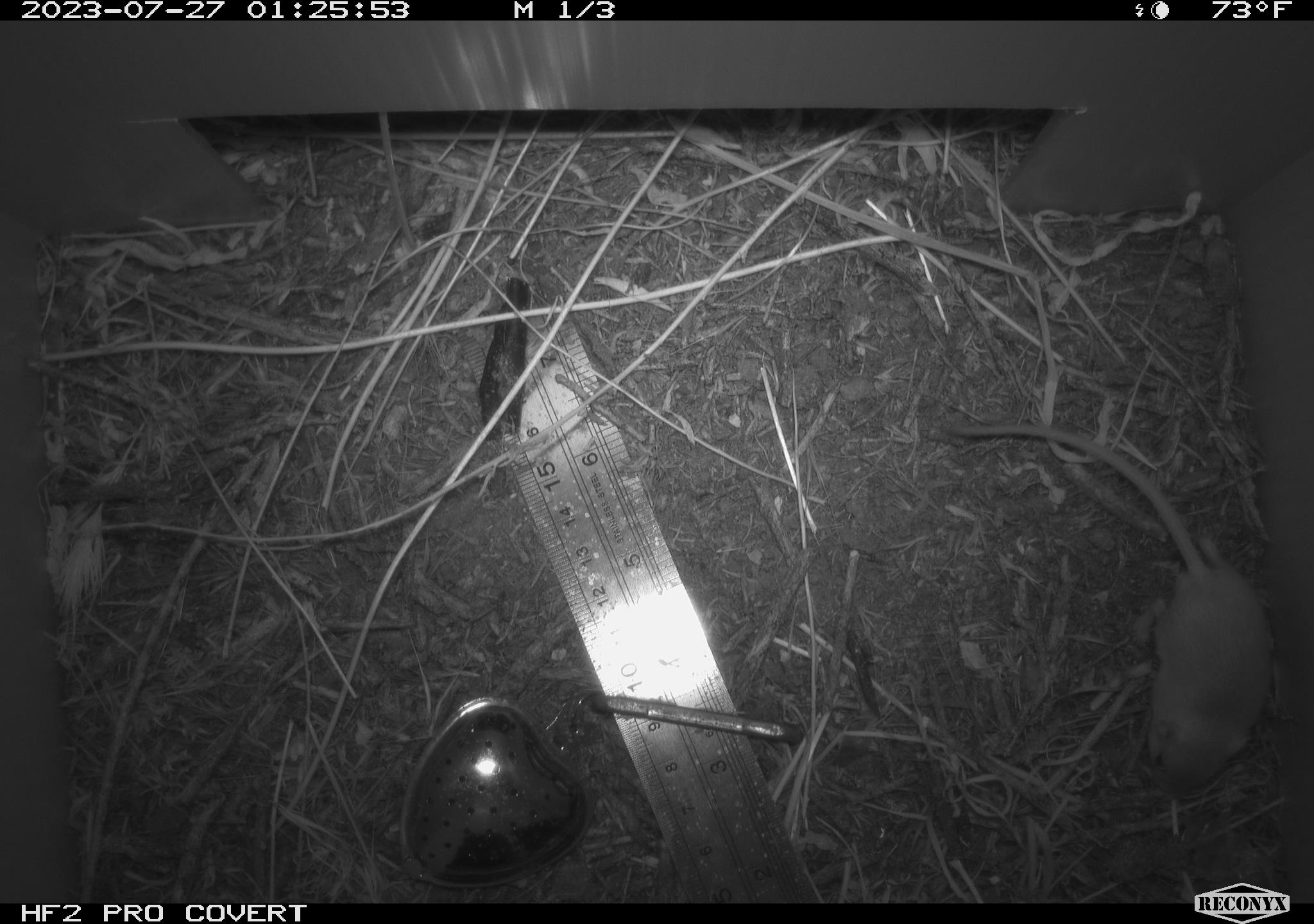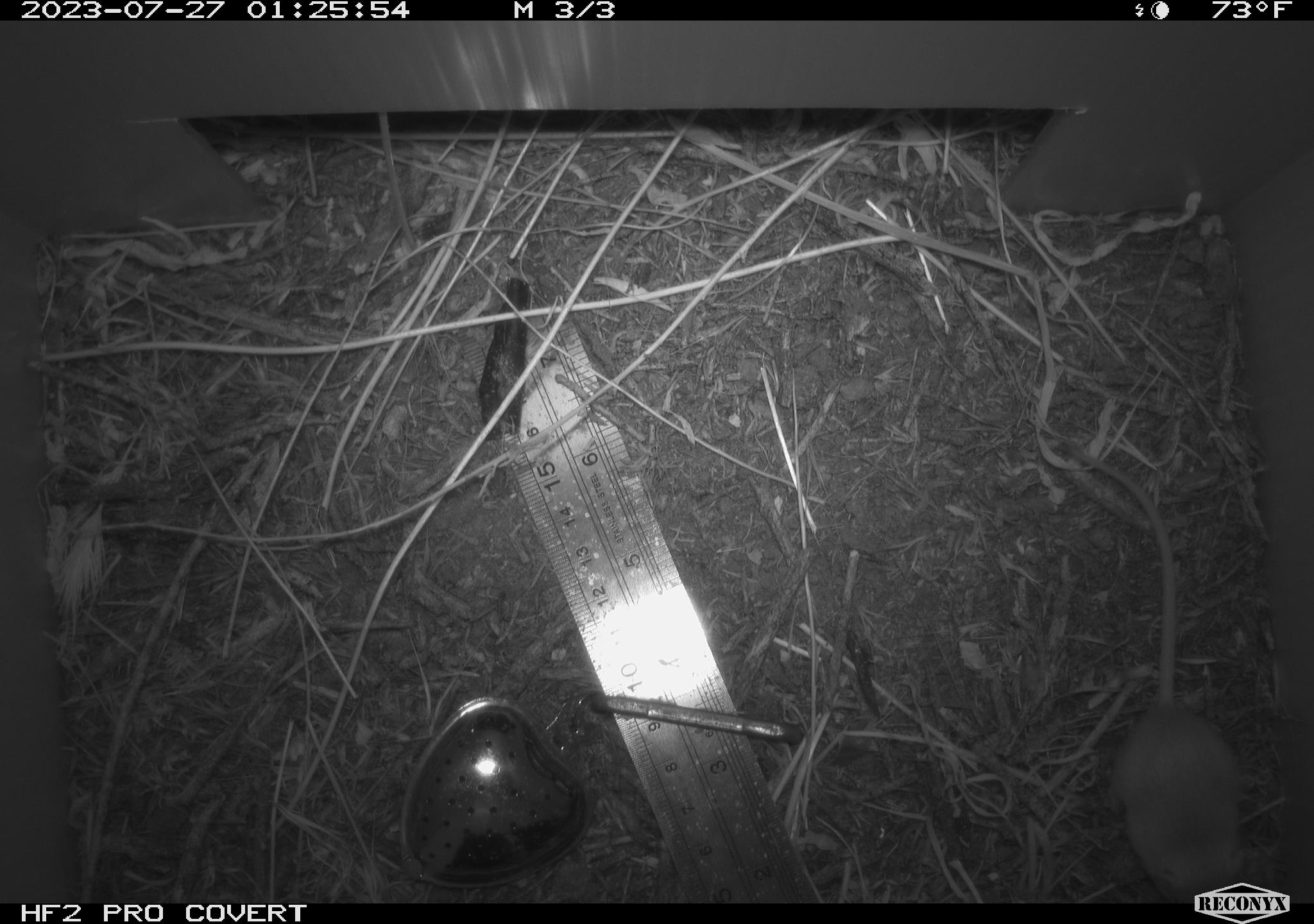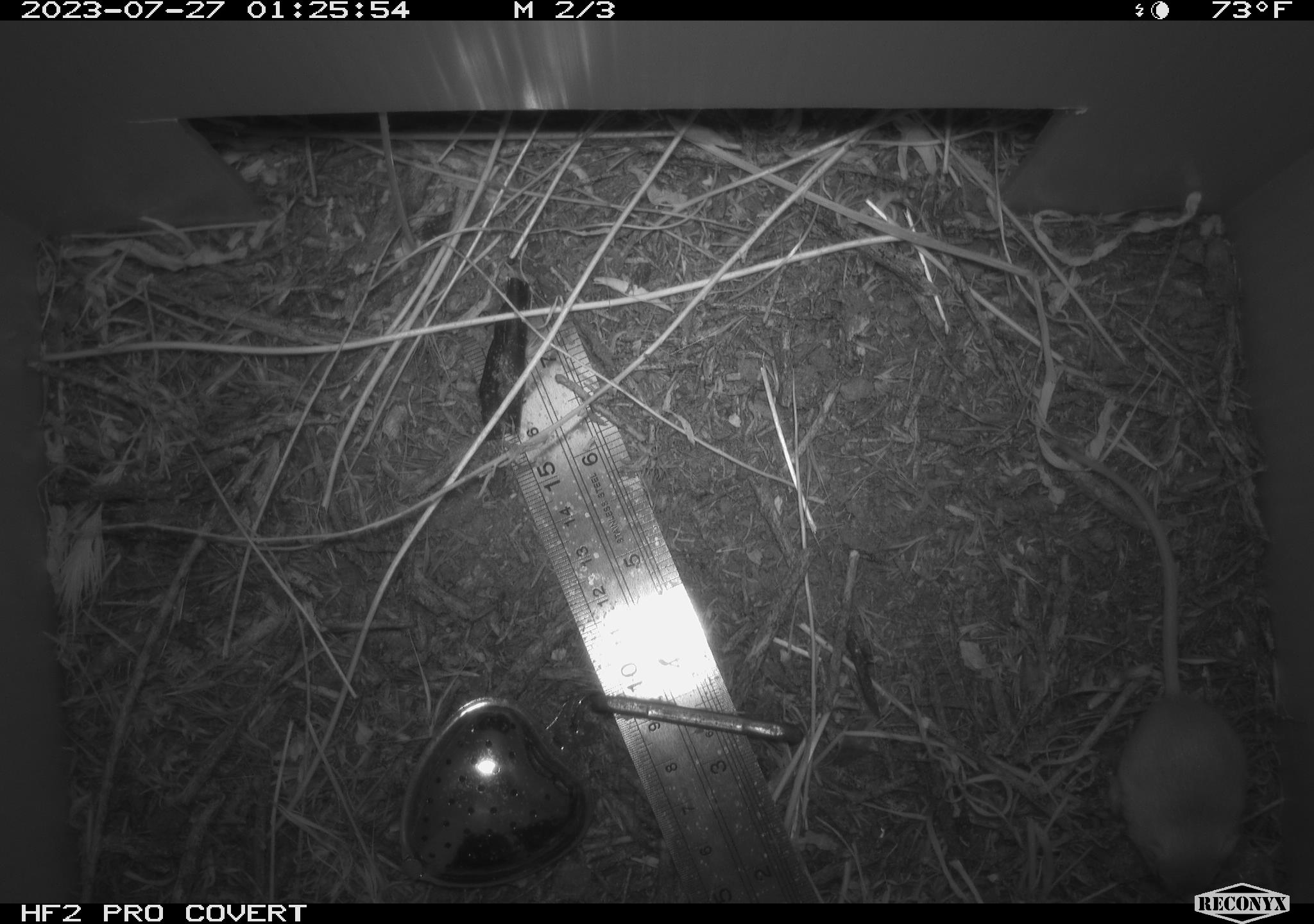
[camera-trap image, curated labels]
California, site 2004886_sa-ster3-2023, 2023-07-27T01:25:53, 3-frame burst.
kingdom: Animalia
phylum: Chordata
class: Mammalia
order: Rodentia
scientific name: Rodentia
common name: mouse species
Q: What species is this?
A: Mouse species (Rodentia).